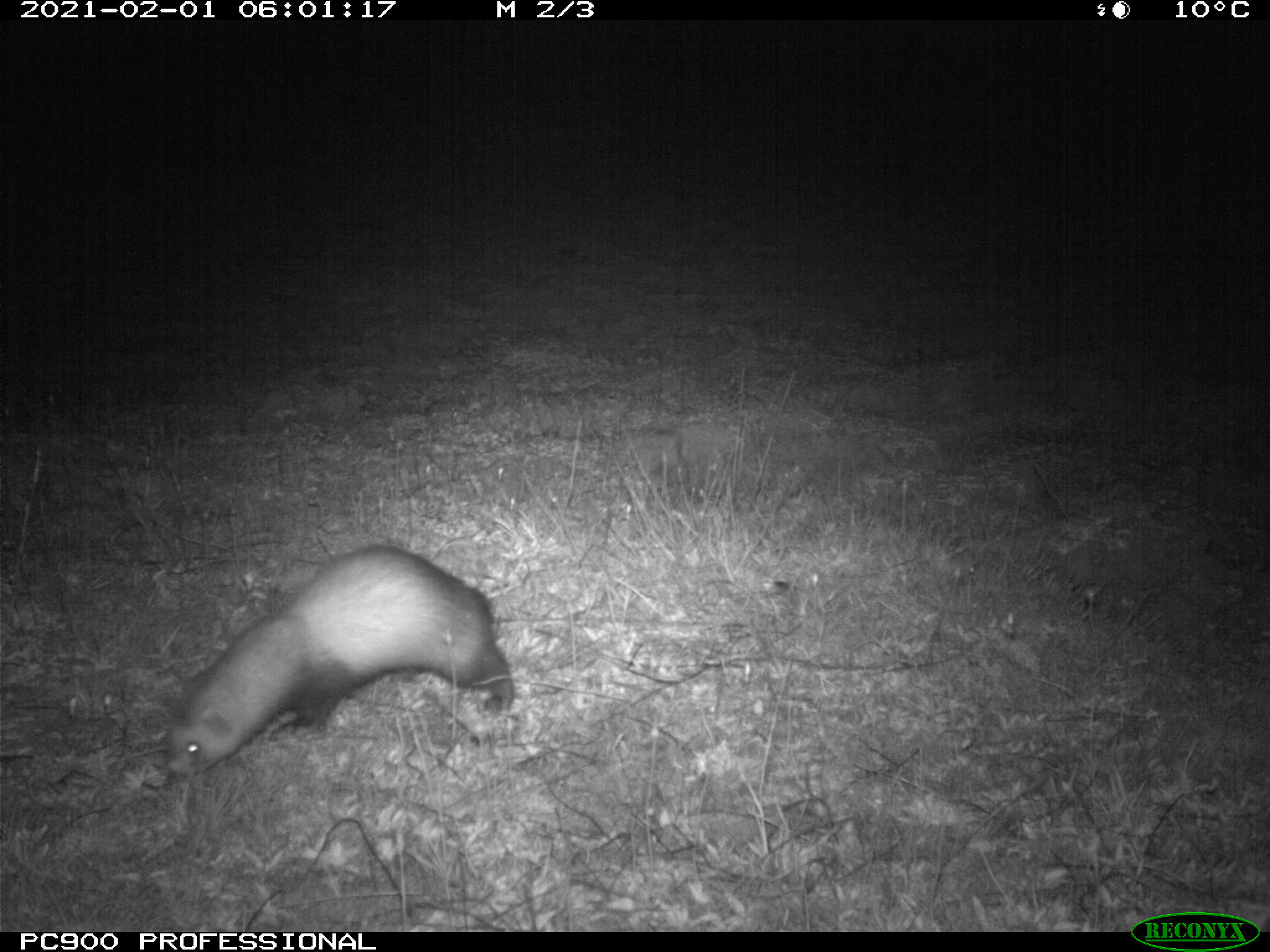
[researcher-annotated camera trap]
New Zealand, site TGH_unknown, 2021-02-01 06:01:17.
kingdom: Animalia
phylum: Chordata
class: Mammalia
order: Carnivora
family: Mustelidae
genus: Mustela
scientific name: Mustela furo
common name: ferret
Ferret (Mustela furo).